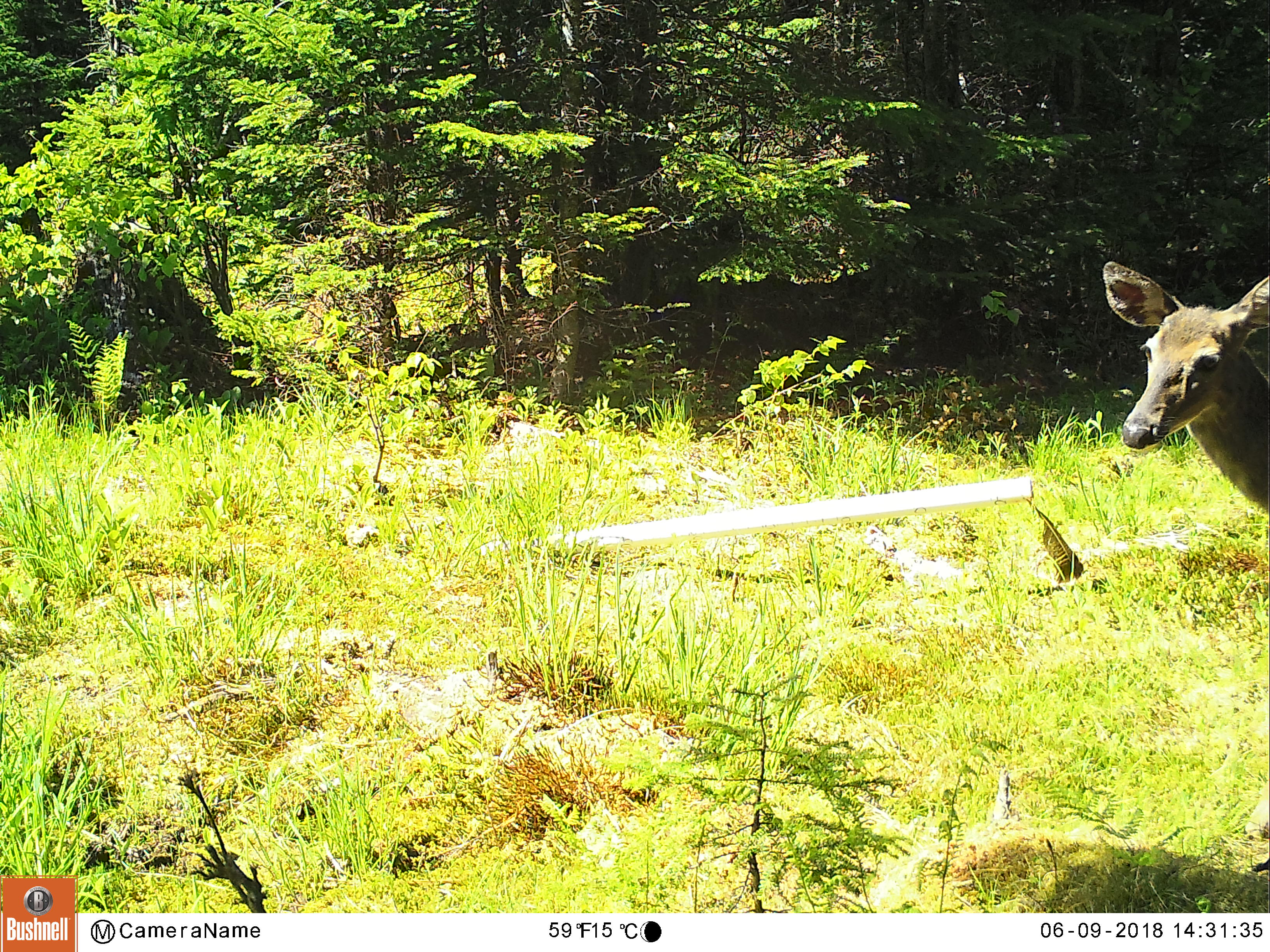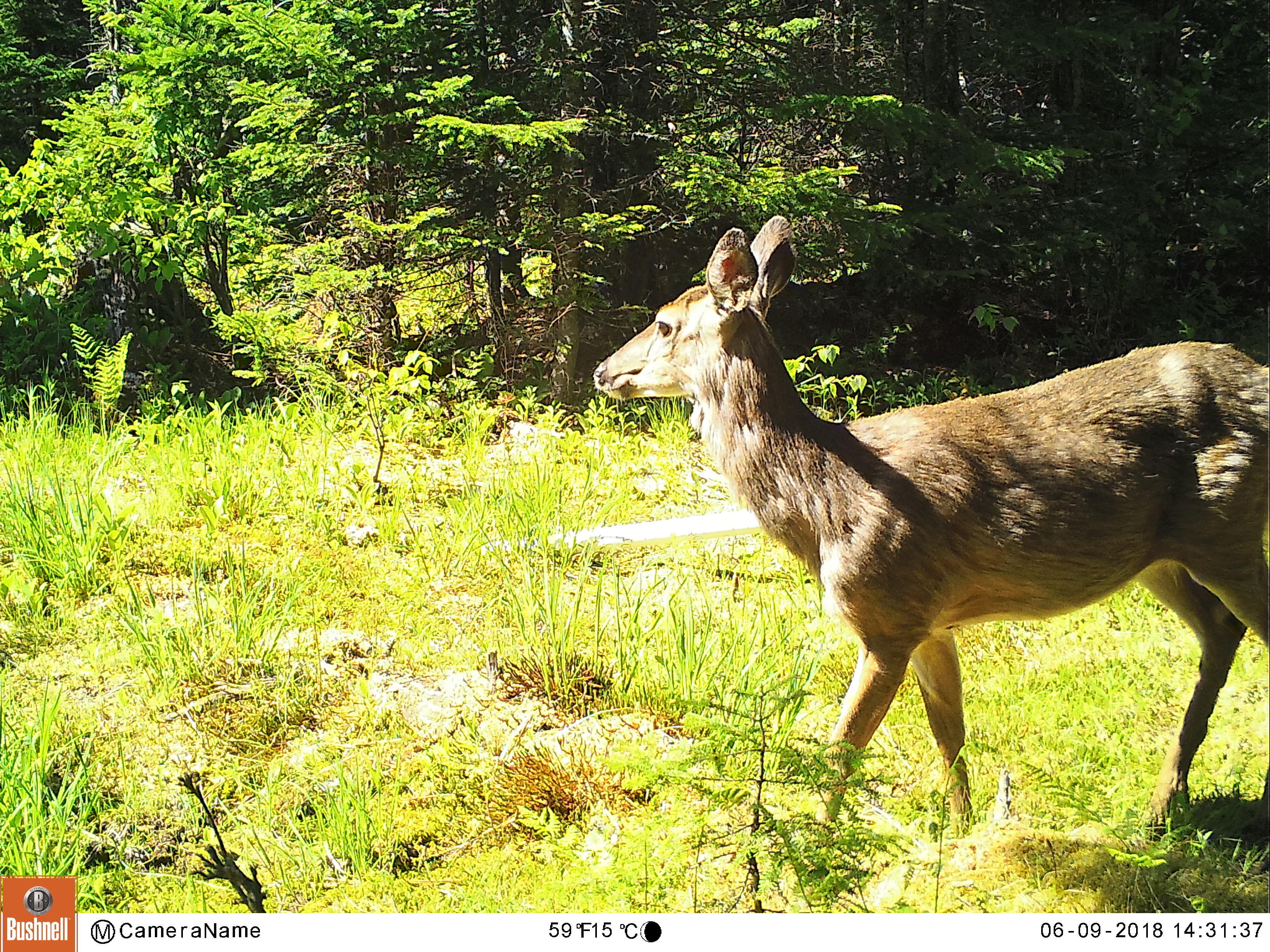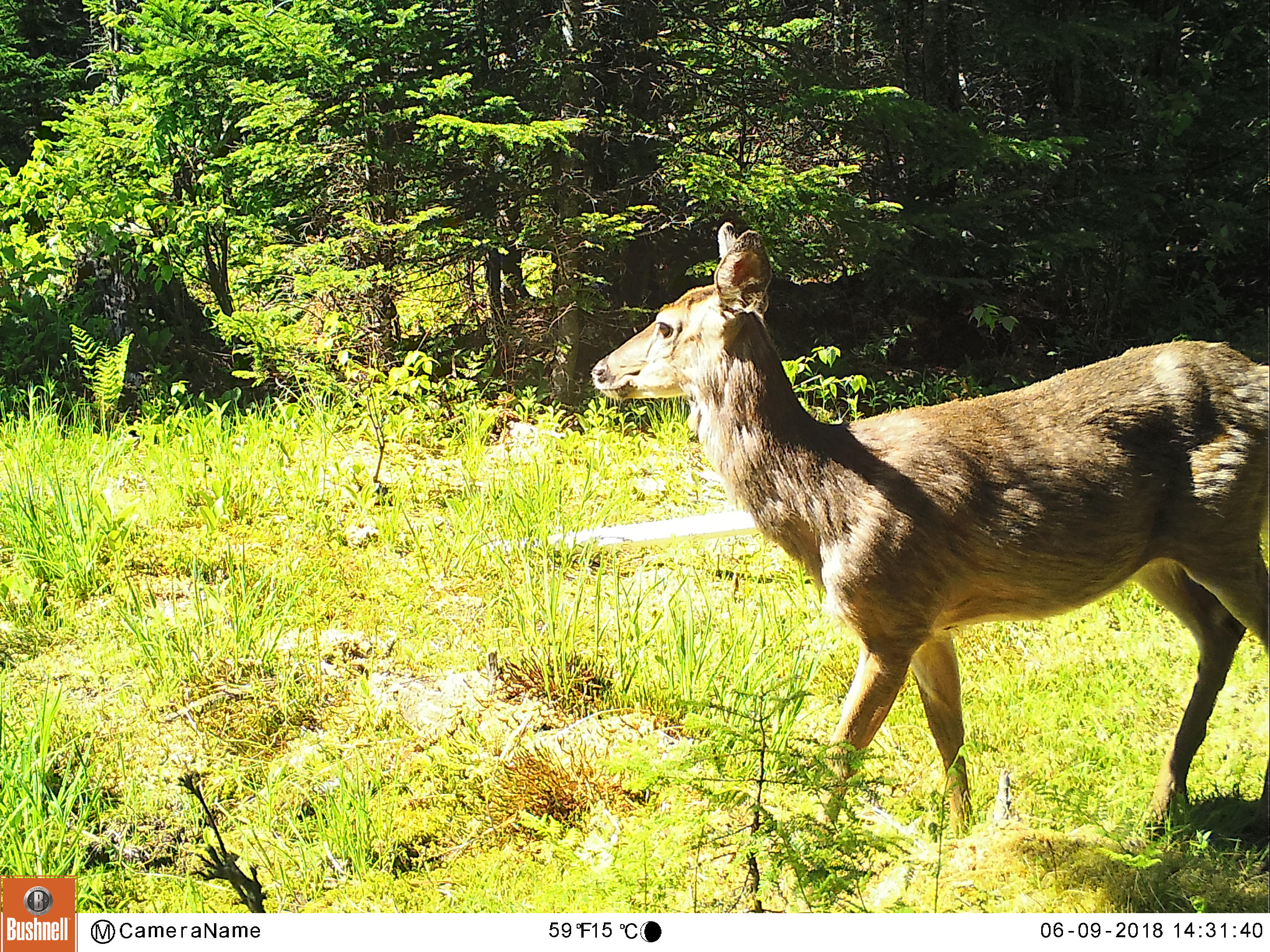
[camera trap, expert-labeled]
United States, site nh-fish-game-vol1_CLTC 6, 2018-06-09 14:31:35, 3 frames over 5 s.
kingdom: Animalia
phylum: Chordata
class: Mammalia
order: Artiodactyla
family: Cervidae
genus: Odocoileus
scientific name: Odocoileus virginianus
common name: white-tailed deer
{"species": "white-tailed deer (Odocoileus virginianus)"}